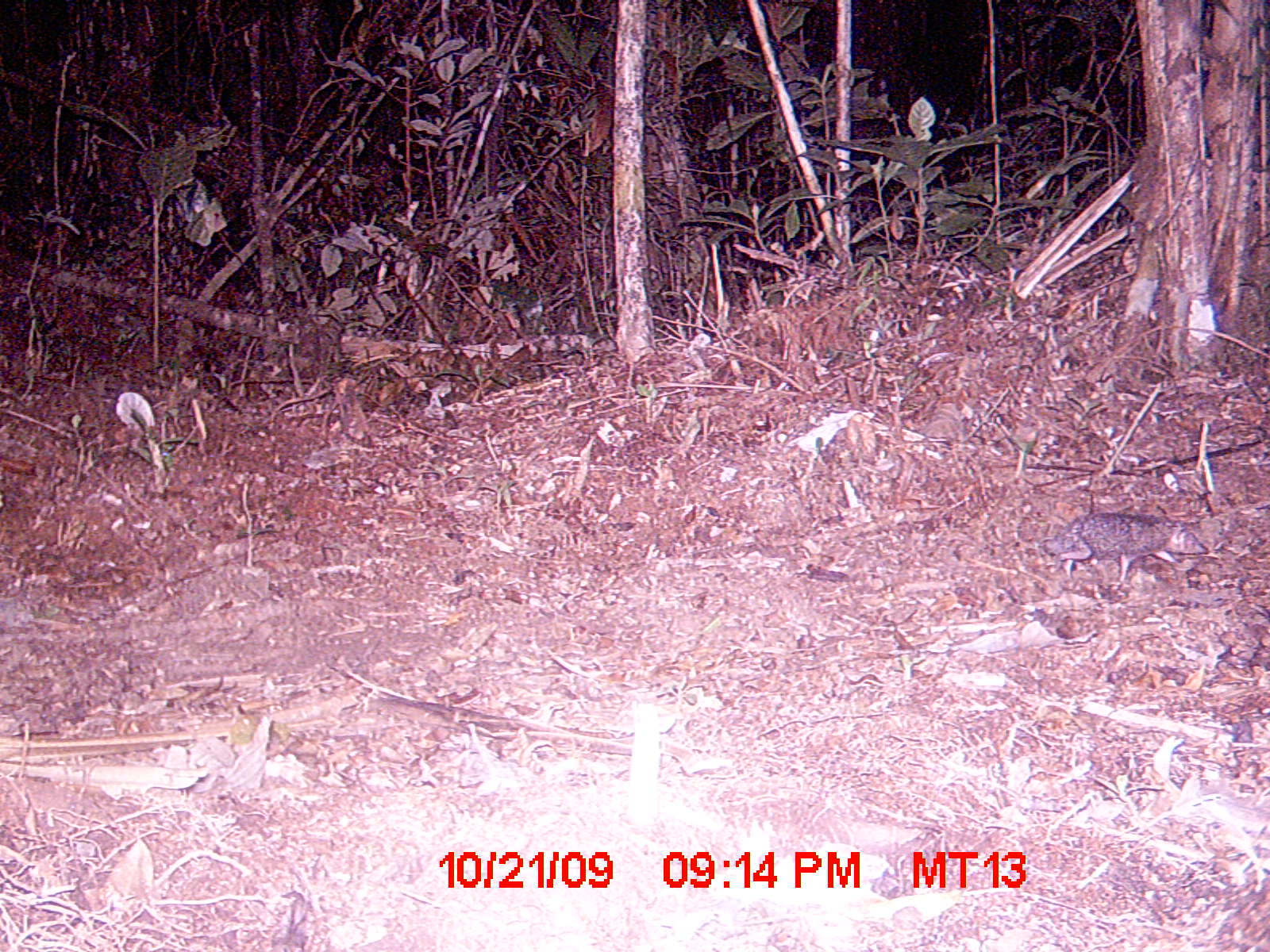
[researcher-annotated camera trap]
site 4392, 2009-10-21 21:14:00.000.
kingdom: Animalia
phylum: Chordata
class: Mammalia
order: Afrosoricida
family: Tenrecidae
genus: Setifer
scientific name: Setifer setosus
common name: greater hedgehog tenrec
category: setifer sp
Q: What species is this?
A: Setifer sp (greater hedgehog tenrec) (Setifer setosus).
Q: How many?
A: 1.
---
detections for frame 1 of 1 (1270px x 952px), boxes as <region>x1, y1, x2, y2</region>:
setifer sp: <region>1040, 512, 1209, 581</region>